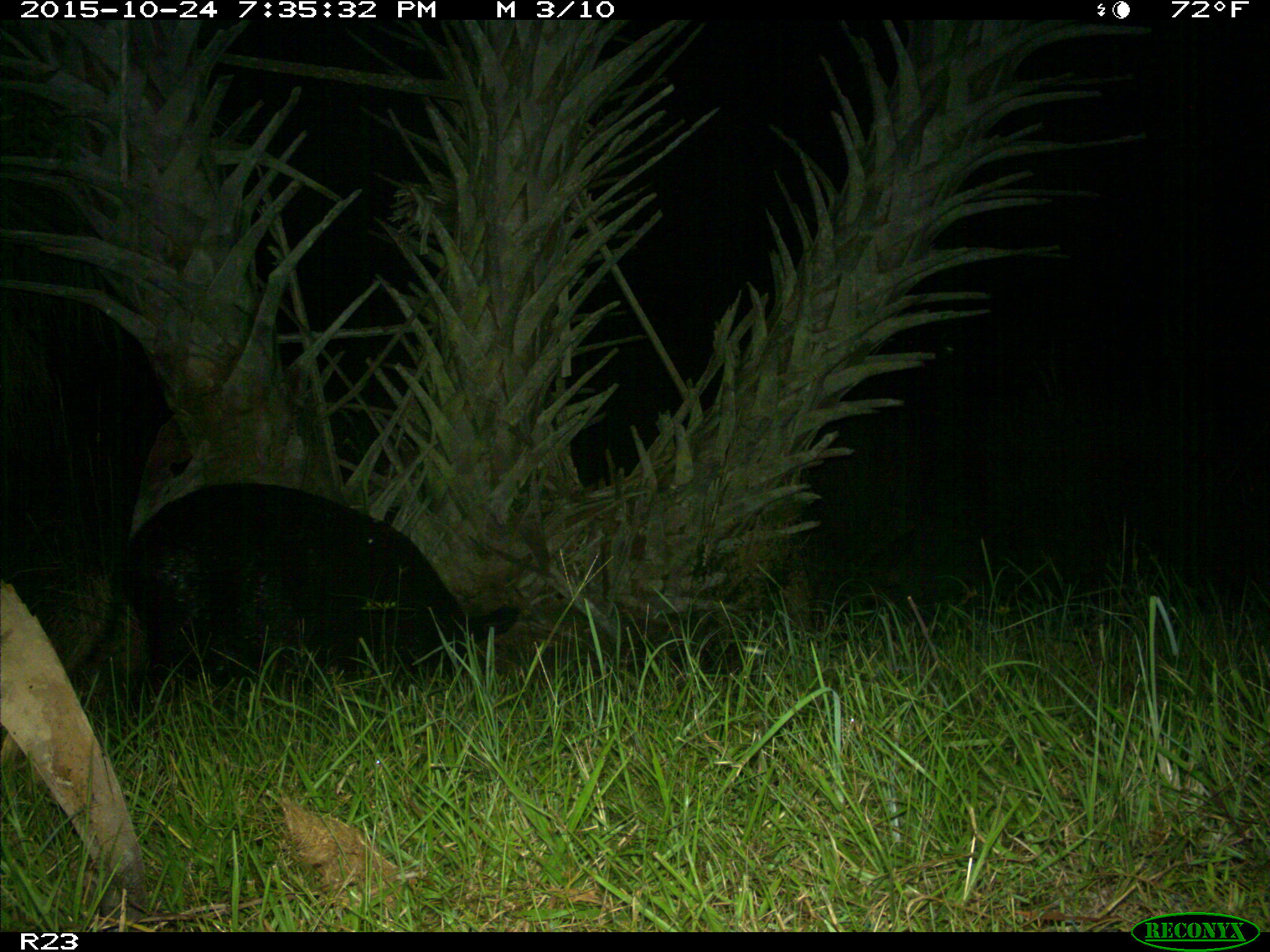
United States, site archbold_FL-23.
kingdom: Animalia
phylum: Chordata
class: Mammalia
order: Artiodactyla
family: Suidae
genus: Sus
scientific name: Sus scrofa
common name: wild boar